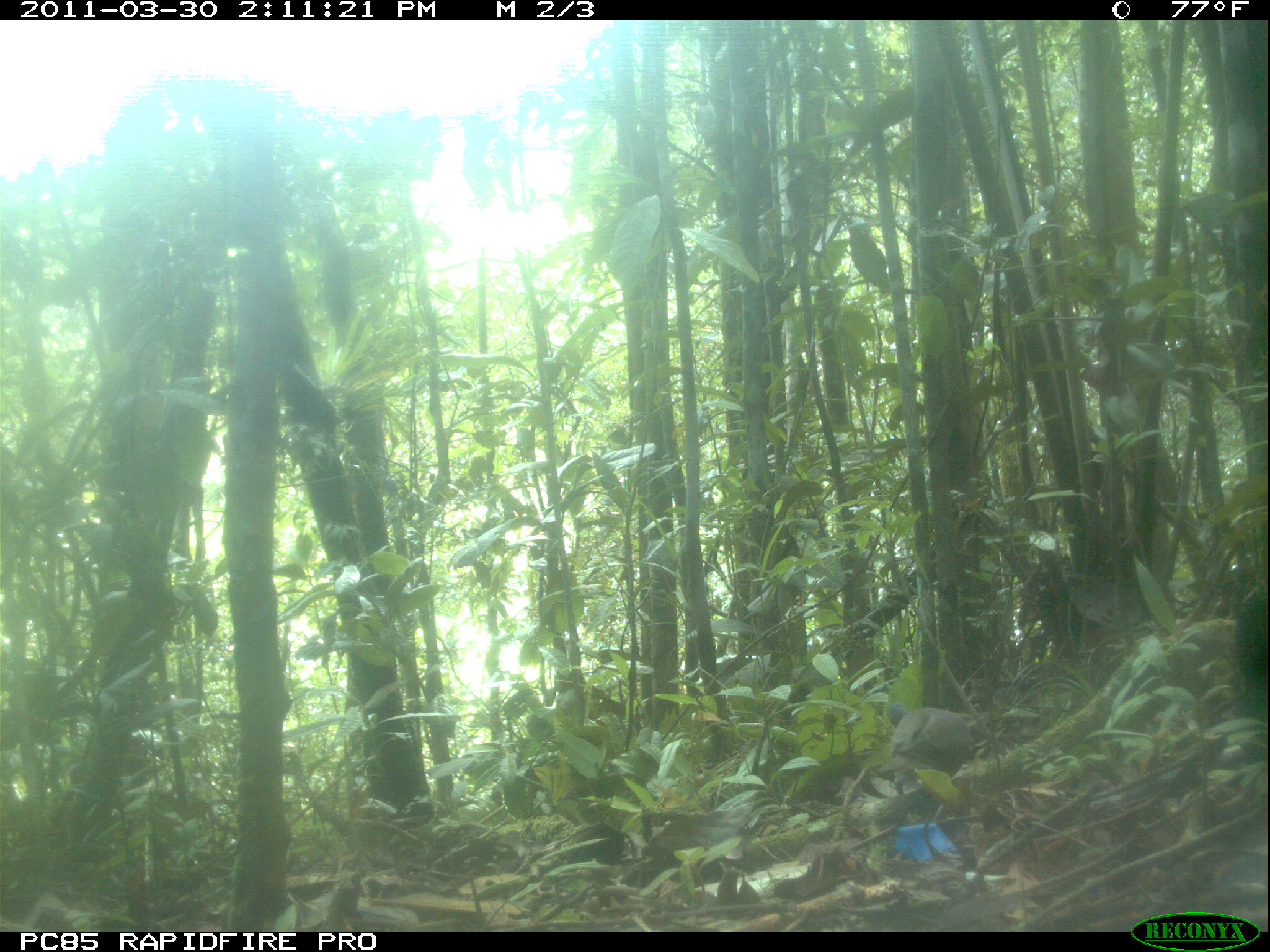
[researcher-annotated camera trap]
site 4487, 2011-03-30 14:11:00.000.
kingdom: Animalia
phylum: Chordata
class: Aves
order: Columbiformes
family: Columbidae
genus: Streptopelia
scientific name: Streptopelia picturata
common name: malagasy turtle dove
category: nesoenas picturata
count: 1